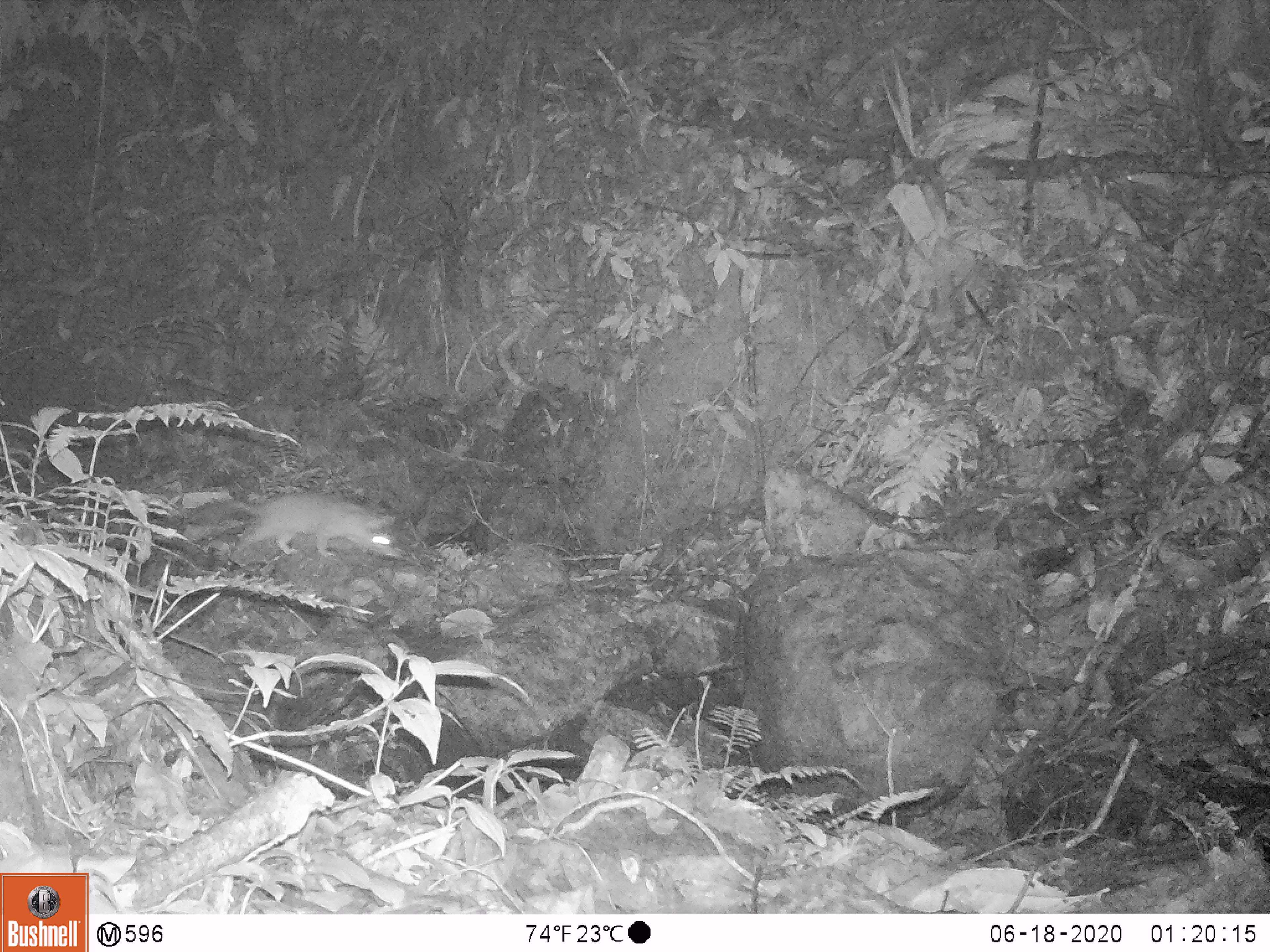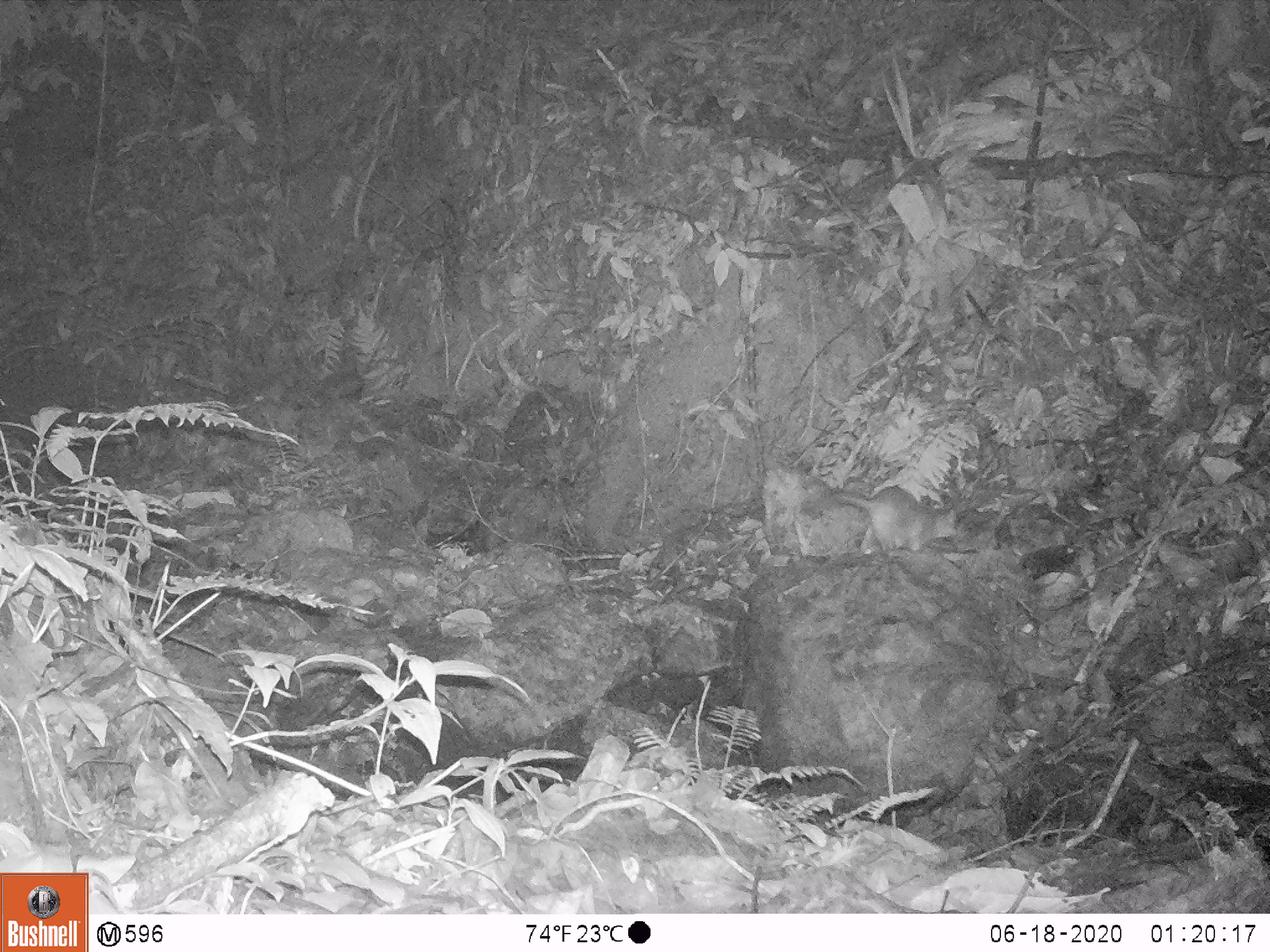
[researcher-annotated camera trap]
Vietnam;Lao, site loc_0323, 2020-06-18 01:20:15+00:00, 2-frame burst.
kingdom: Animalia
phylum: Chordata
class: Mammalia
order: Carnivora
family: Mustelidae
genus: Melogale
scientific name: Melogale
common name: ferret badger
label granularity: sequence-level